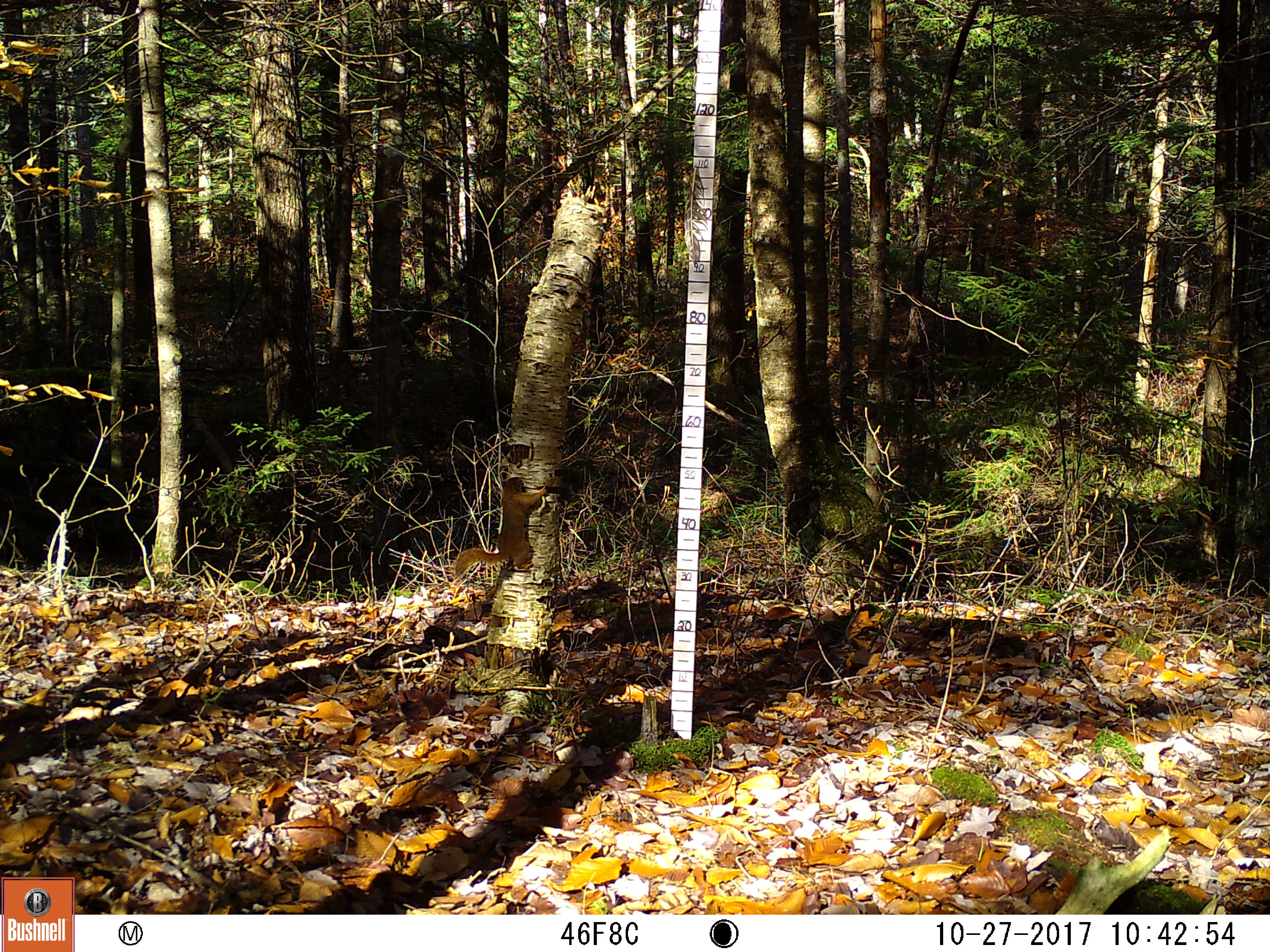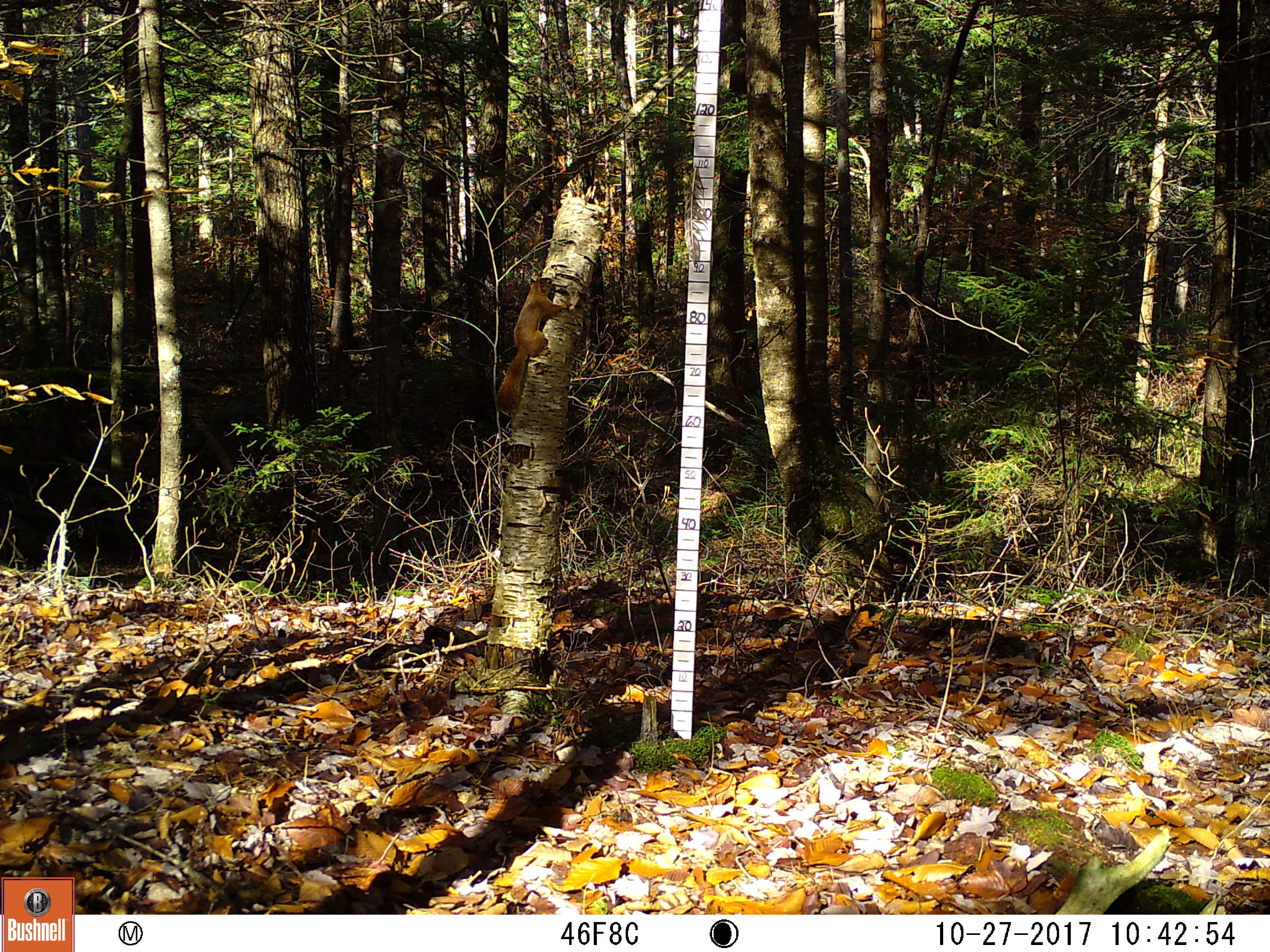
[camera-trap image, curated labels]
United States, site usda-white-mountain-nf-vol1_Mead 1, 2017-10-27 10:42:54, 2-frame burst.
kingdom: Animalia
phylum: Chordata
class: Mammalia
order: Rodentia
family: Sciuridae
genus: Tamiasciurus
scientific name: Tamiasciurus hudsonicus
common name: red squirrel